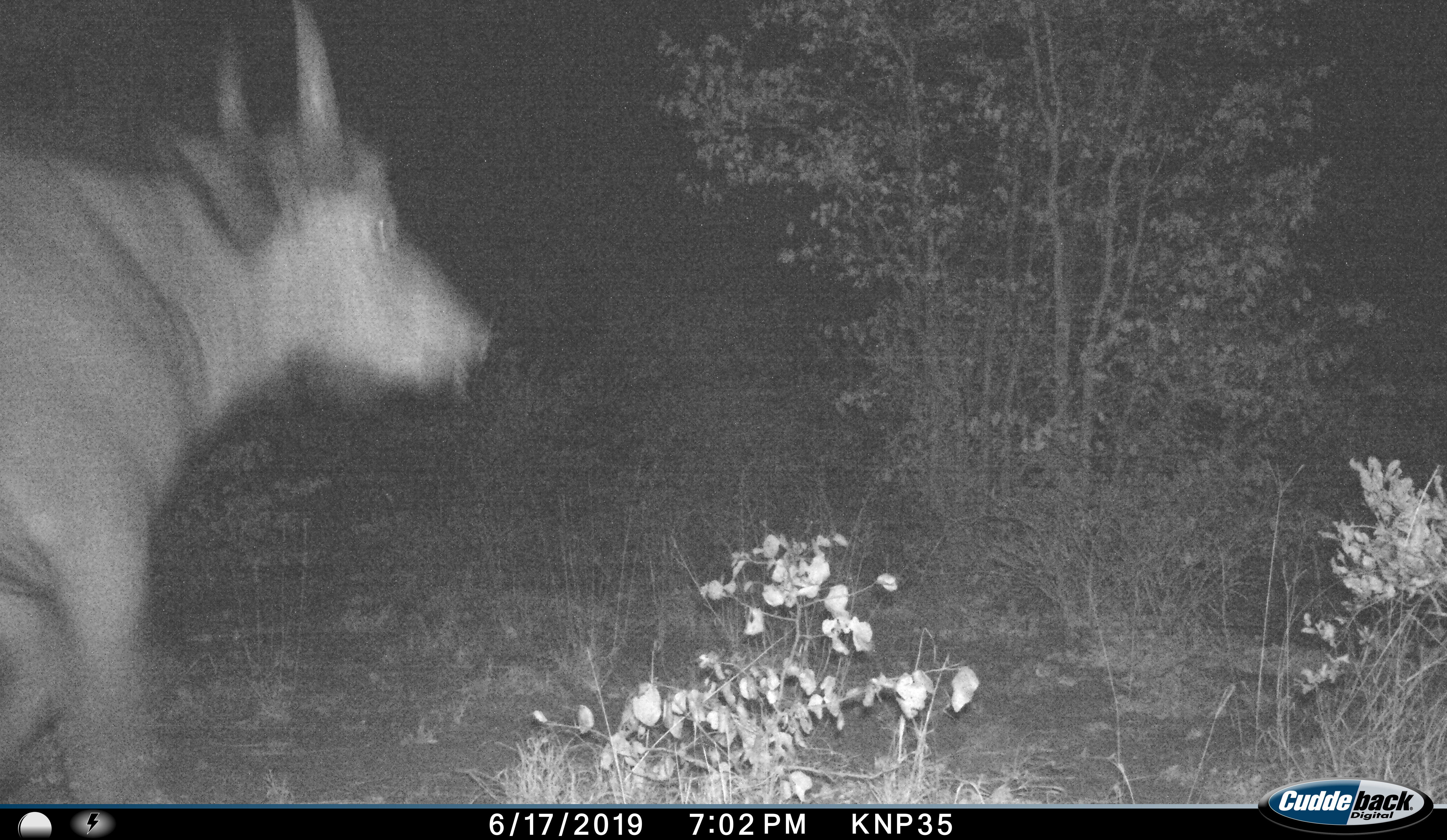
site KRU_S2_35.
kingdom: Animalia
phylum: Chordata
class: Mammalia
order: Artiodactyla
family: Bovidae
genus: Connochaetes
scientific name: Connochaetes taurinus taurinus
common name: blue wildebeest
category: wildebeestblue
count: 1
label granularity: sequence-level